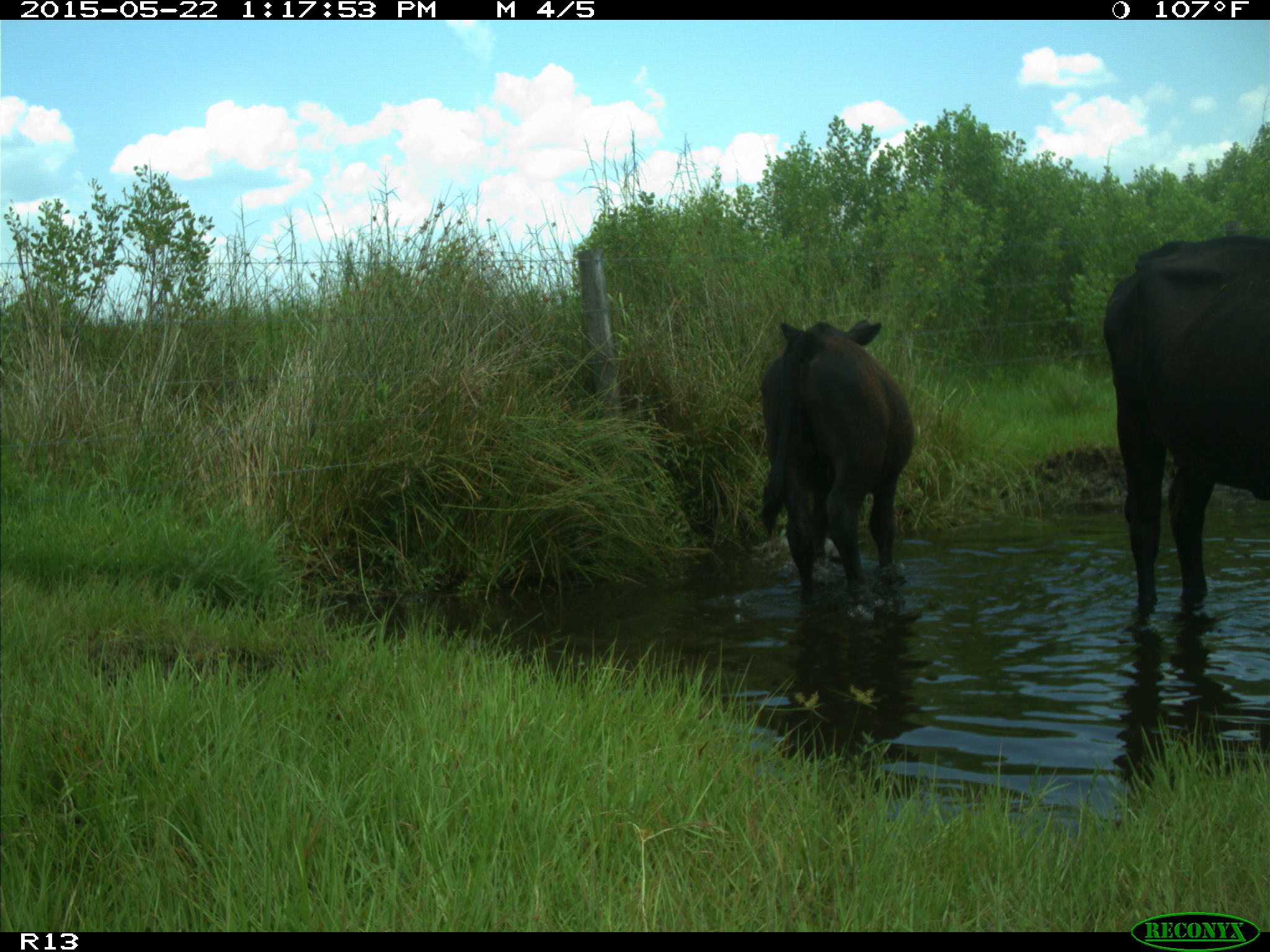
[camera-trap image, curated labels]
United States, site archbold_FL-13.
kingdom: Animalia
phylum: Chordata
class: Mammalia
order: Artiodactyla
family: Bovidae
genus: Bos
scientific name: Bos taurus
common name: domestic cow